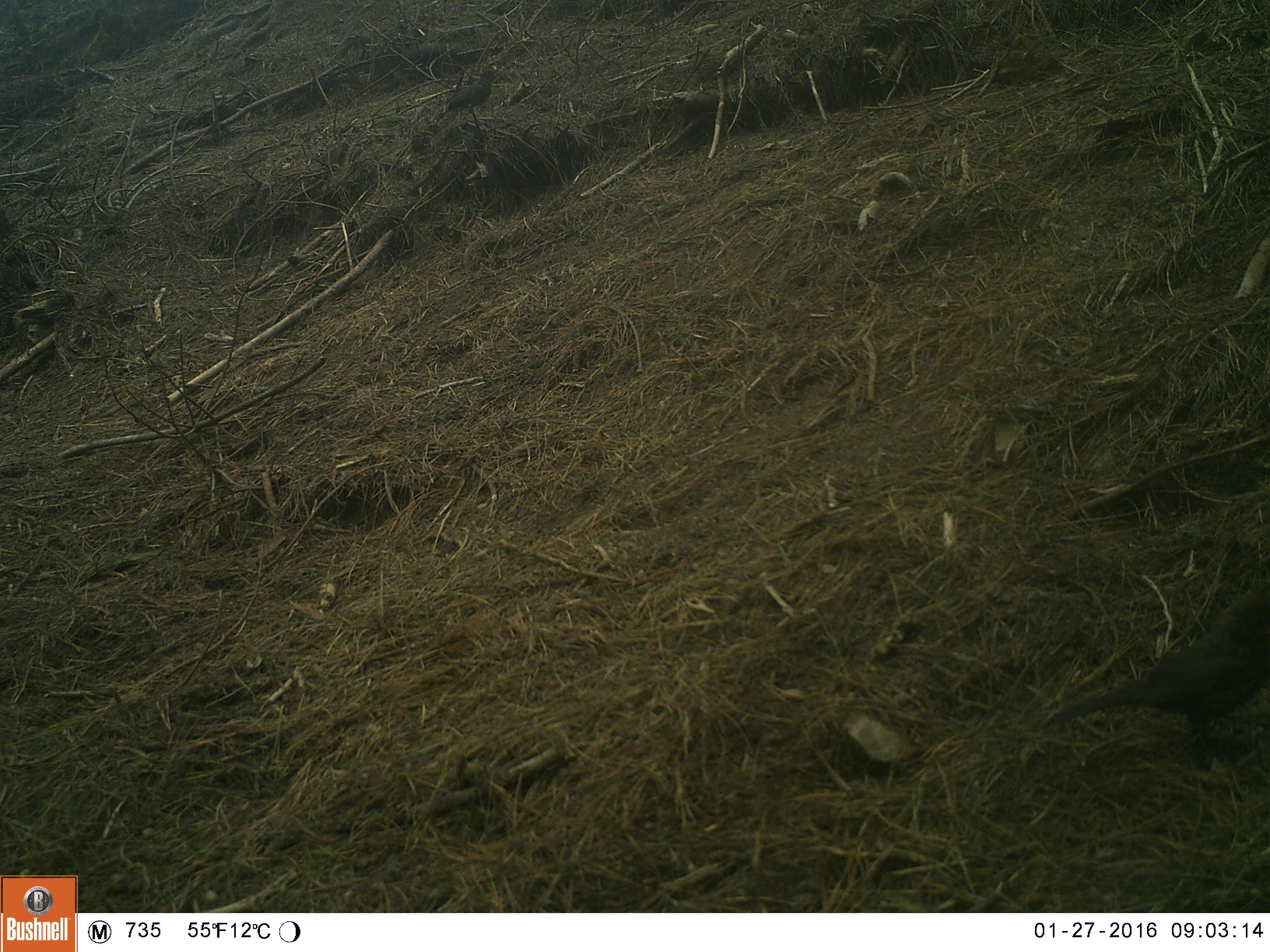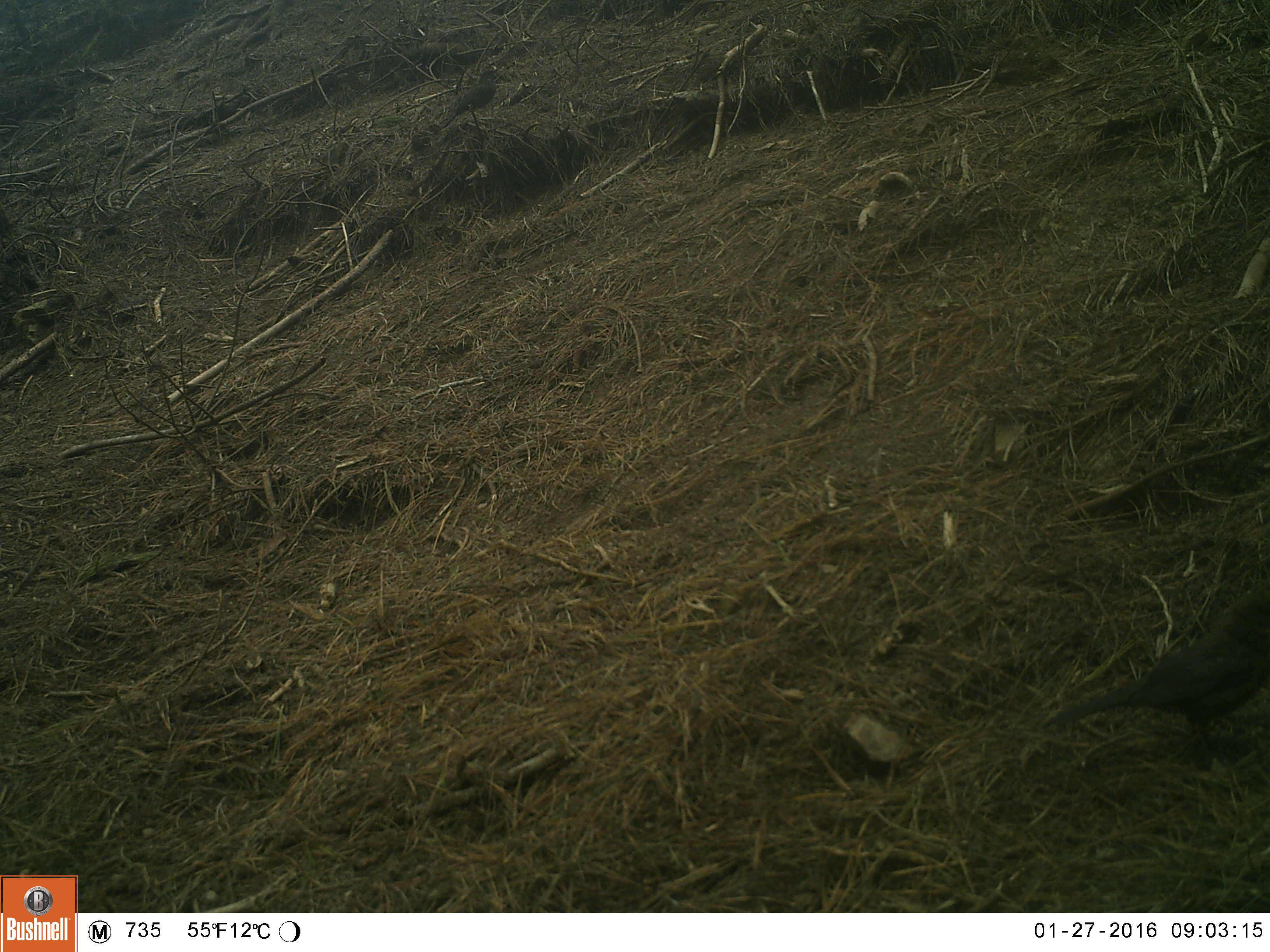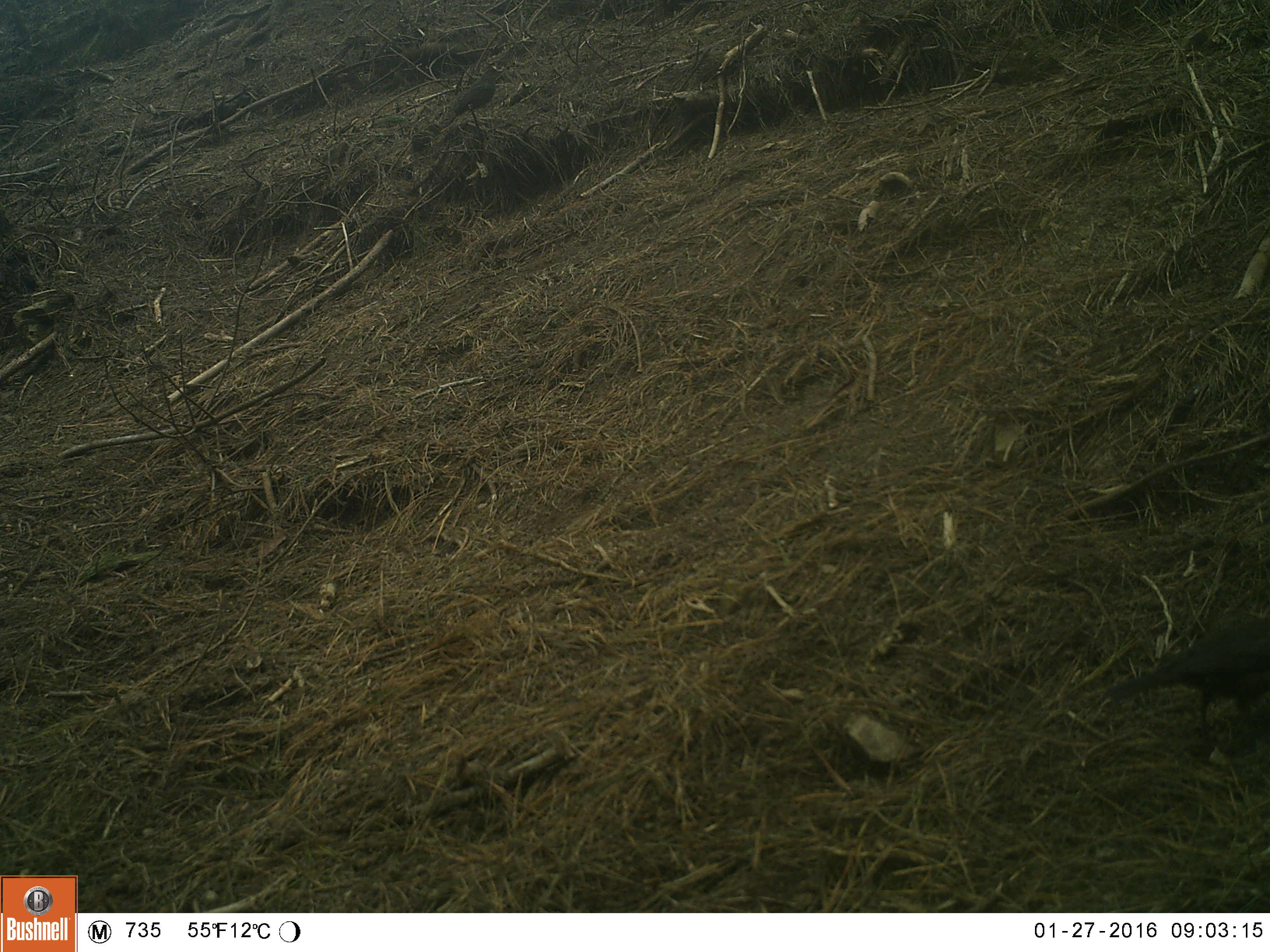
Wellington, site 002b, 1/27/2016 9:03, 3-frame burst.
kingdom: Animalia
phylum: Chordata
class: Aves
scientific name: Aves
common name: bird